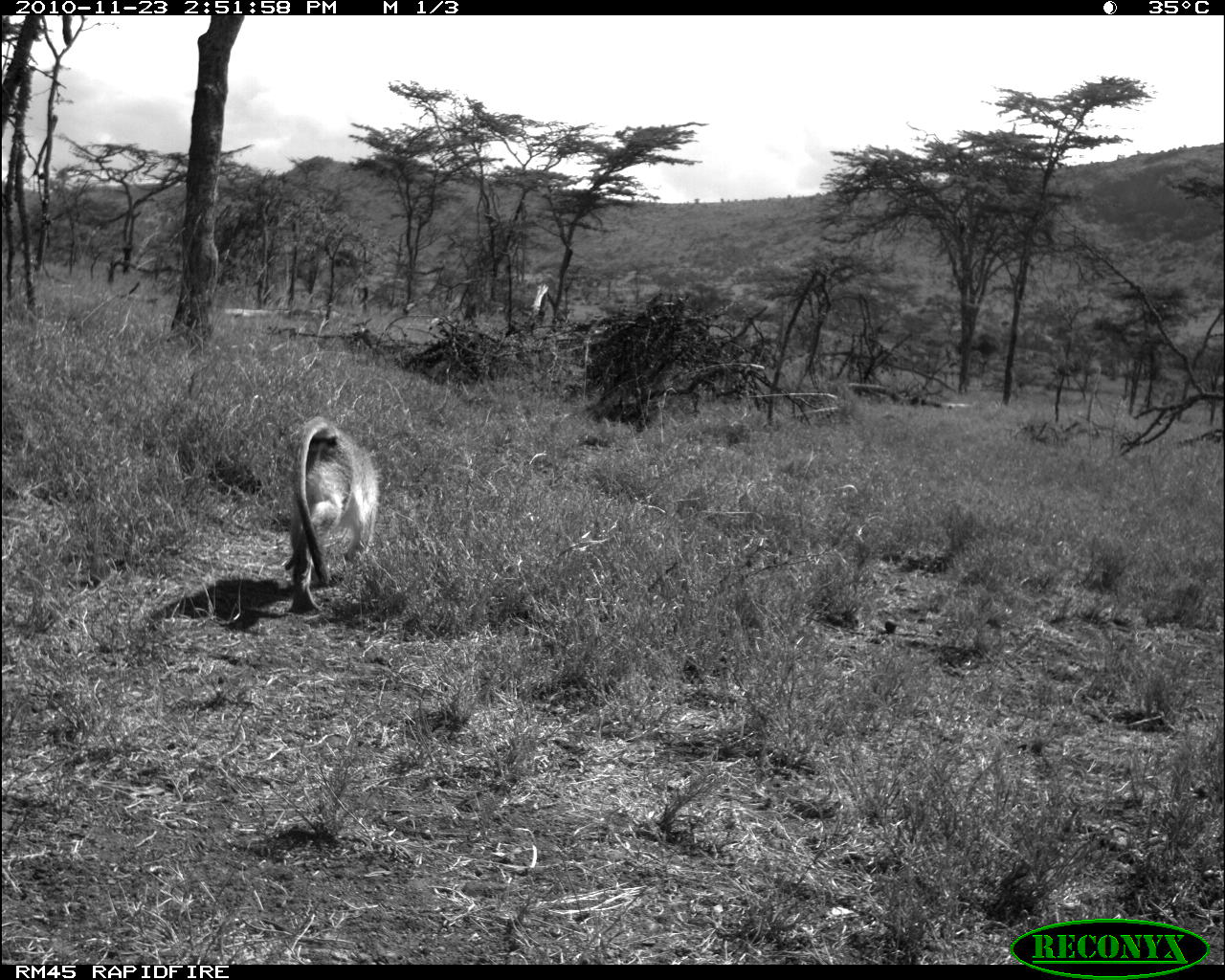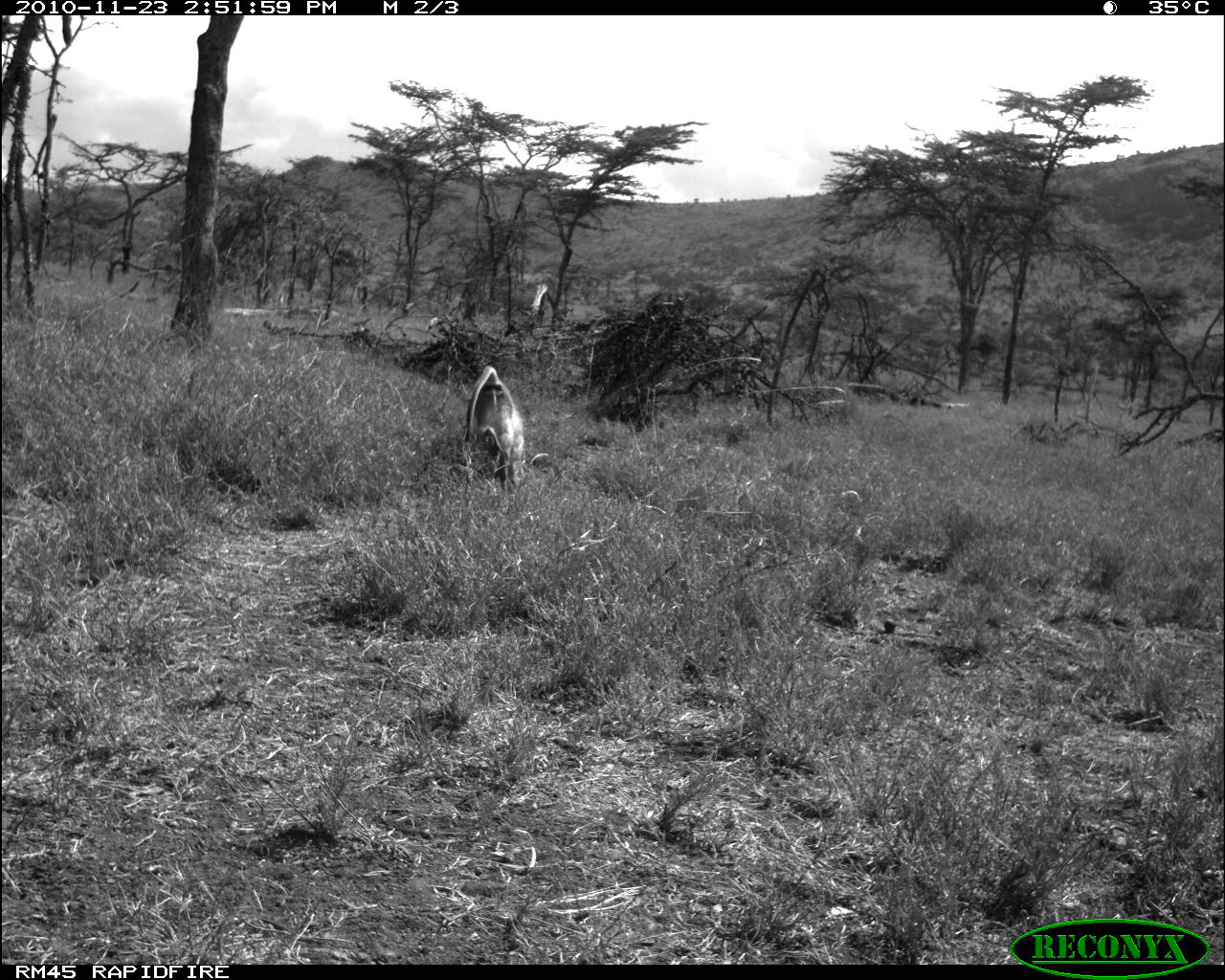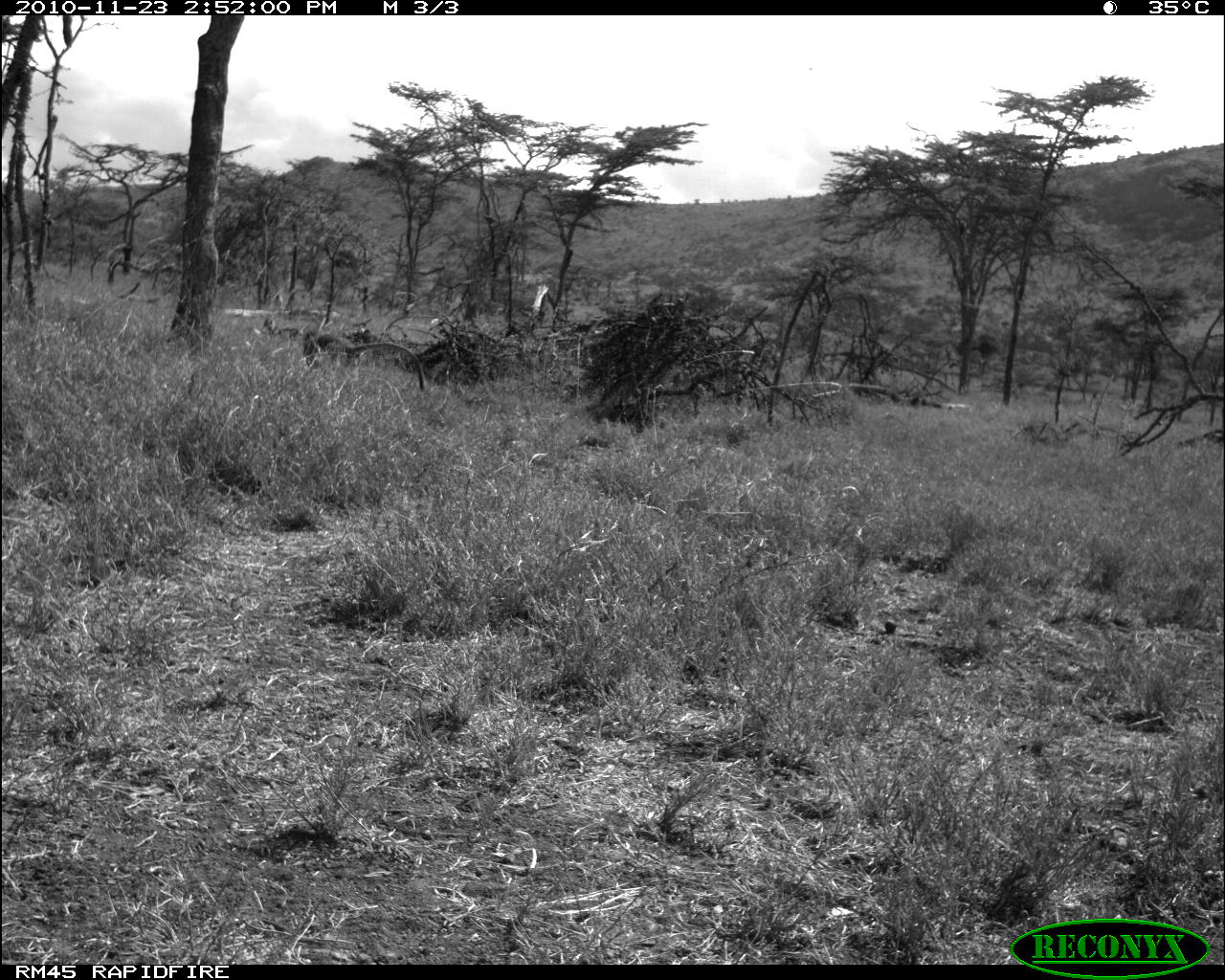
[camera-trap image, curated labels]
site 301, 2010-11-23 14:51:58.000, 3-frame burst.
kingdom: Animalia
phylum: Chordata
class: Mammalia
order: Primates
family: Cercopithecidae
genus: Chlorocebus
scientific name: Chlorocebus pygerythrus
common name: vervet monkey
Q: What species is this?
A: Chlorocebus pygerythrus (vervet monkey).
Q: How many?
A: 1.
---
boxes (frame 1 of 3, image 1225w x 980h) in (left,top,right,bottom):
chlorocebus pygerythrus: (281,416,380,614)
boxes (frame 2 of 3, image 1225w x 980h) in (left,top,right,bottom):
chlorocebus pygerythrus: (463,365,524,497)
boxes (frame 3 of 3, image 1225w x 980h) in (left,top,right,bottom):
chlorocebus pygerythrus: (302,330,426,391); (262,315,299,341)